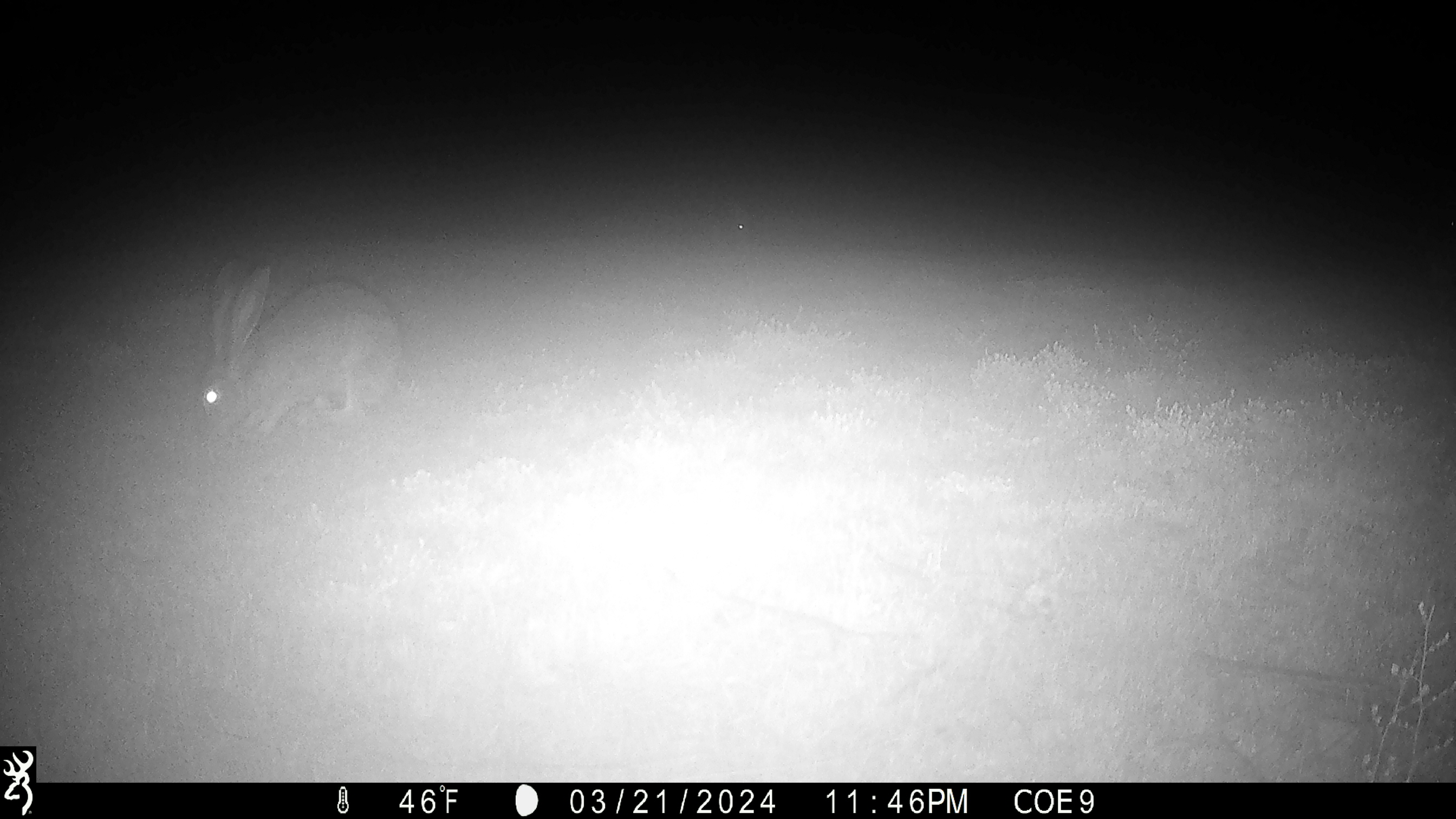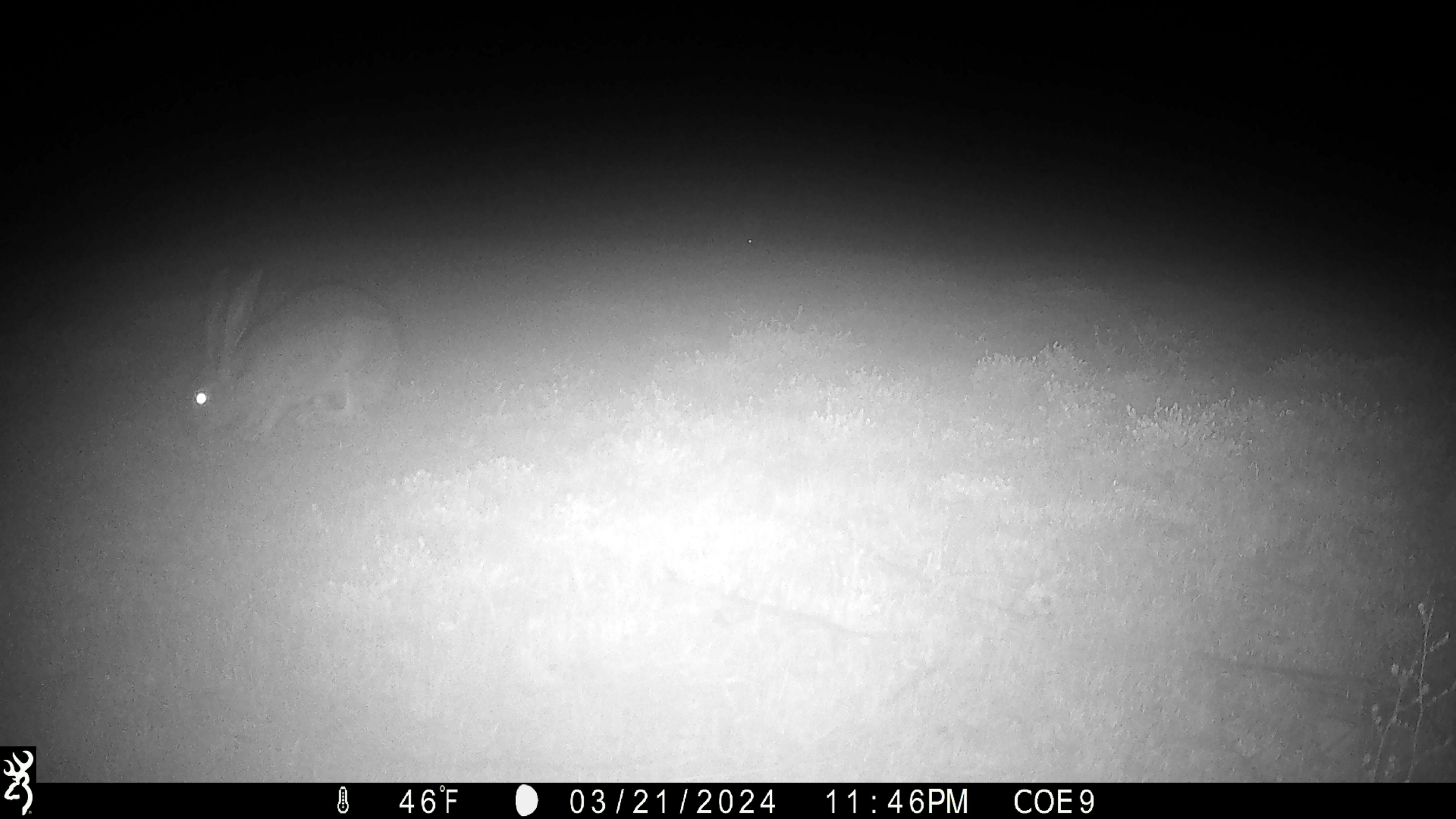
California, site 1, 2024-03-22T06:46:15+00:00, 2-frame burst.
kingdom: Animalia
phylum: Chordata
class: Mammalia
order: Lagomorpha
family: Leporidae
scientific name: Leporidae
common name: rabbit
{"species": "rabbit (Leporidae)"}